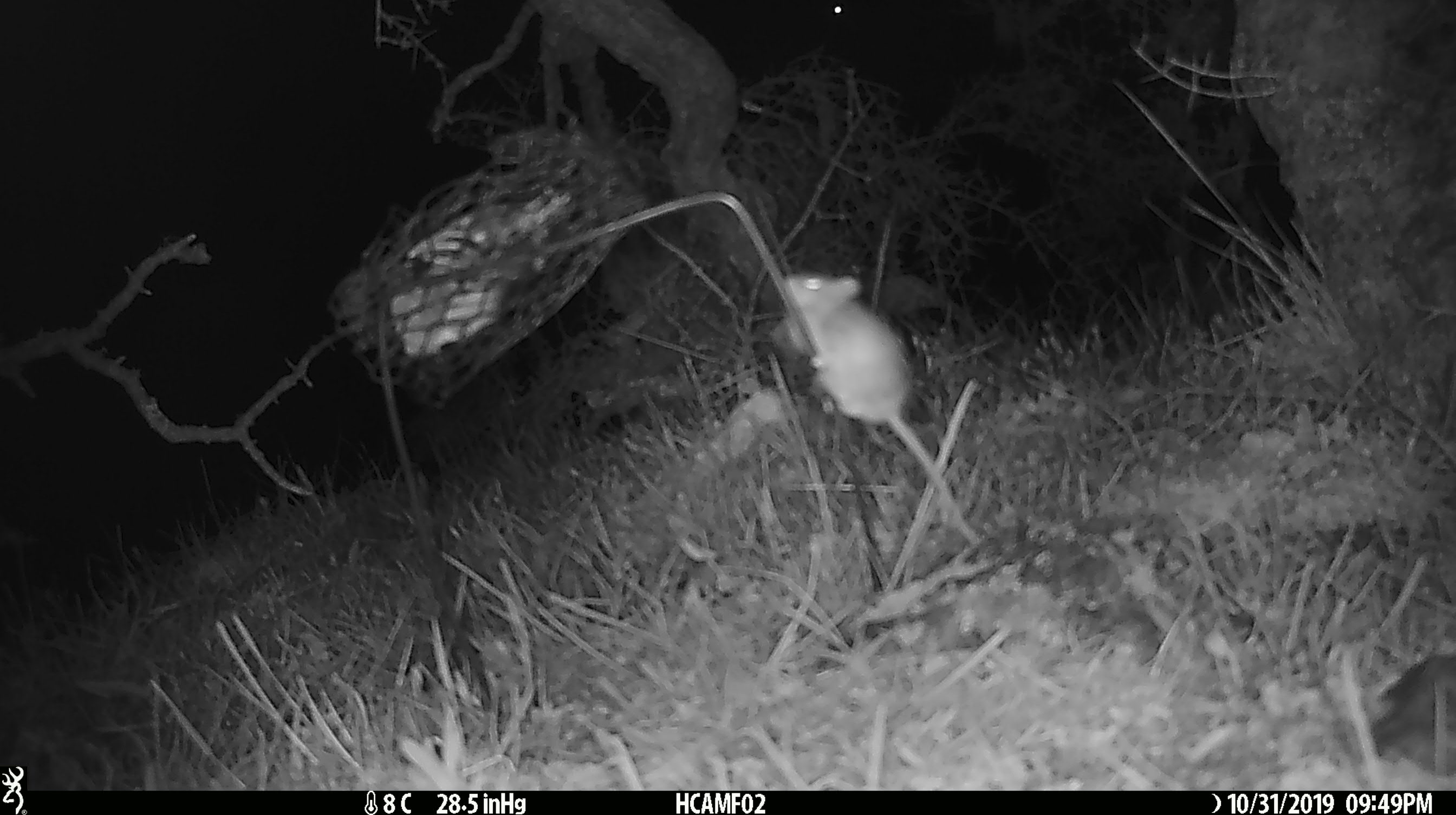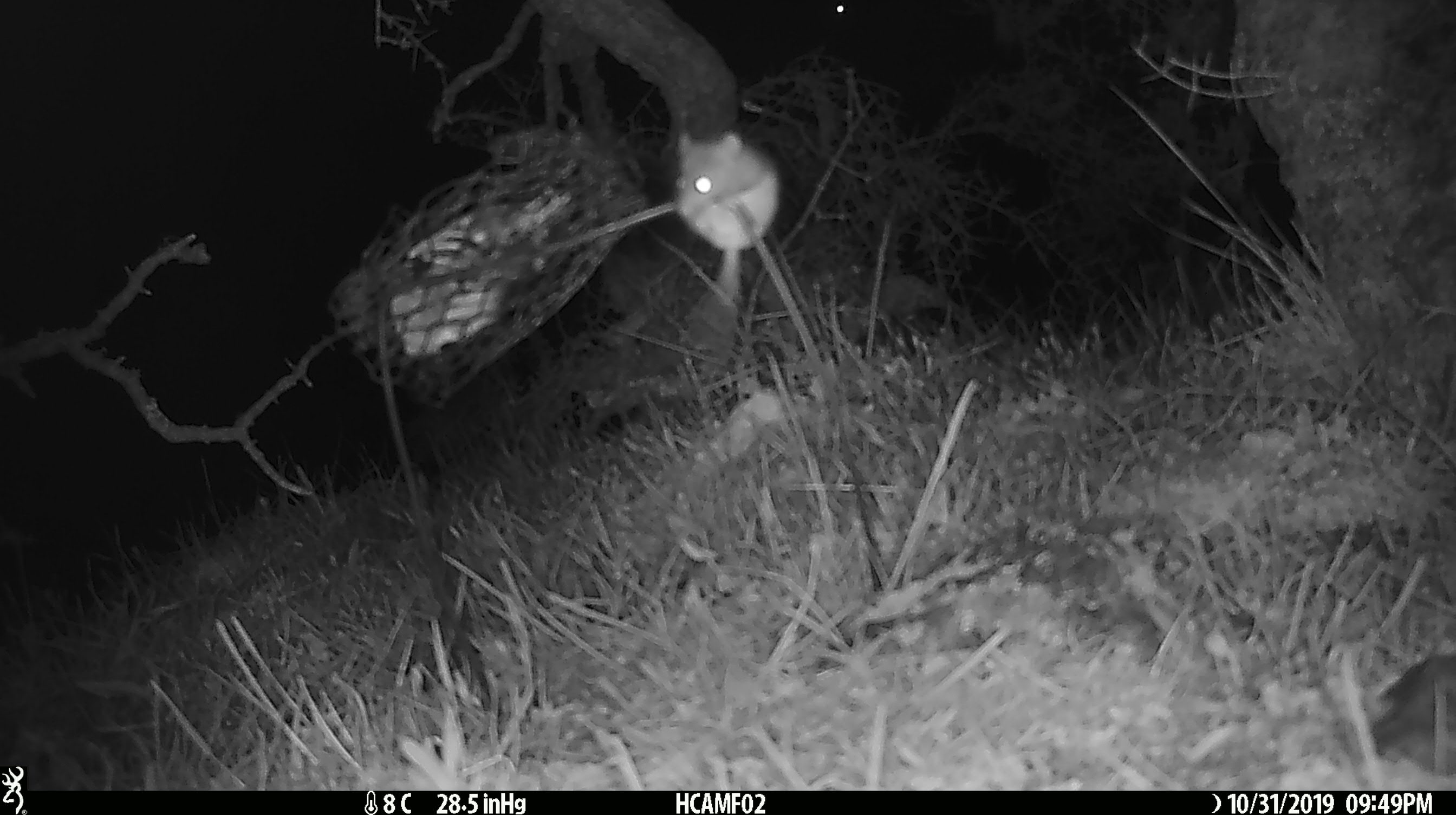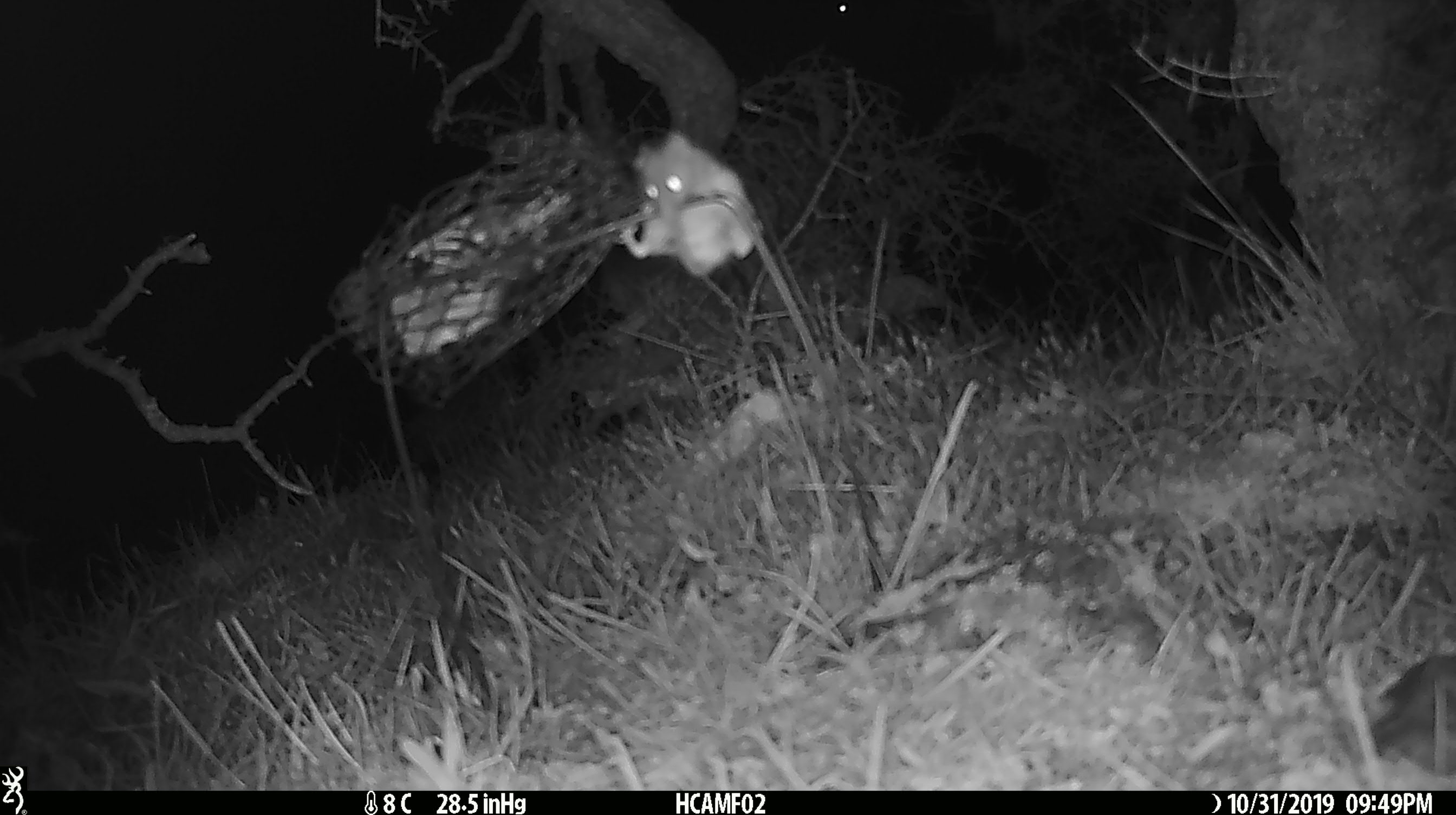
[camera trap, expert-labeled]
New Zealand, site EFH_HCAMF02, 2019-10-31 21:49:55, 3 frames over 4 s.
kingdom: Animalia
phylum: Chordata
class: Mammalia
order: Rodentia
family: Muridae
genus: Mus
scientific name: Mus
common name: mouse